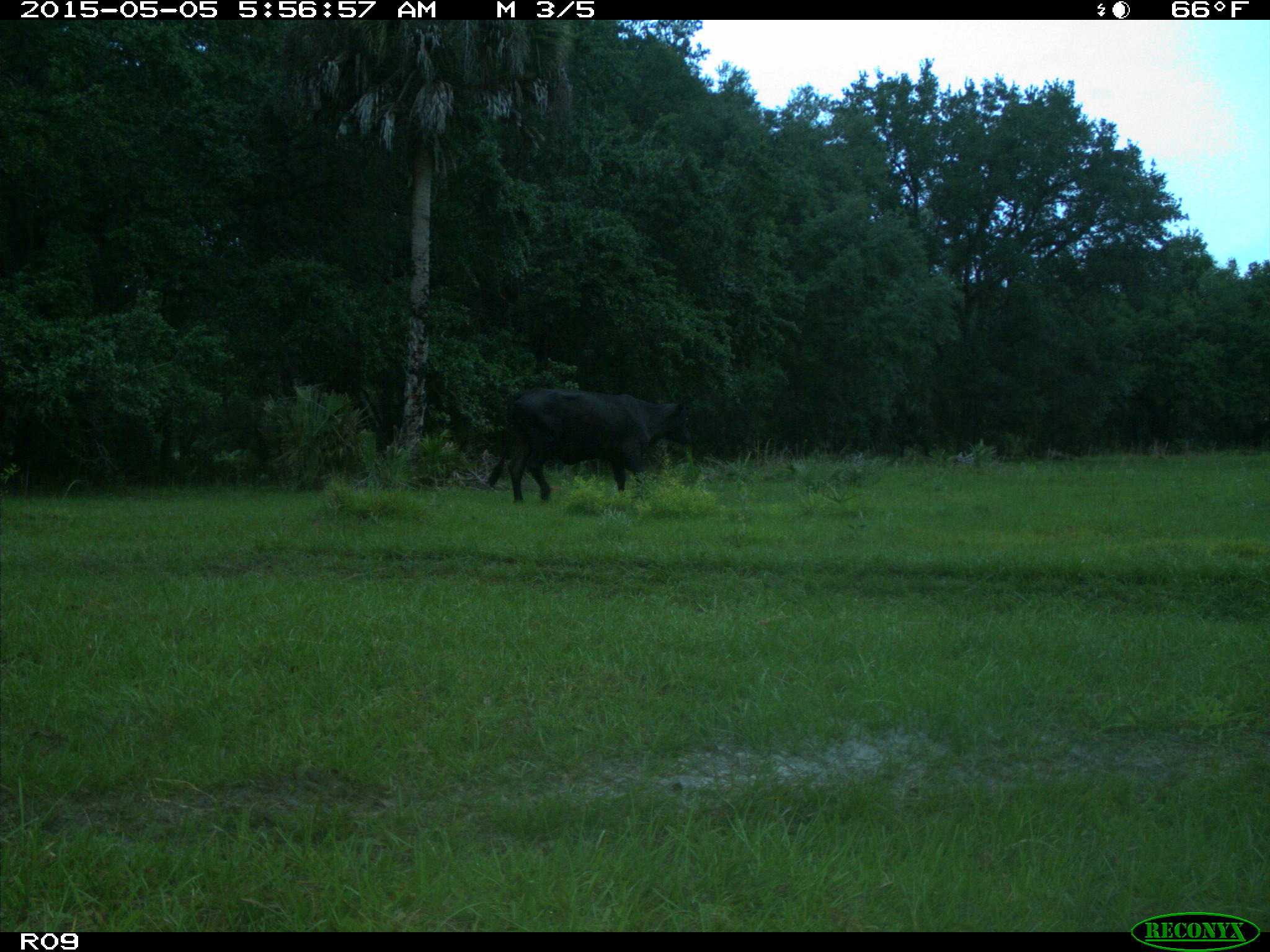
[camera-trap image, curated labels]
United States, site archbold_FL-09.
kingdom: Animalia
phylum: Chordata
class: Mammalia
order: Artiodactyla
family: Bovidae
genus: Bos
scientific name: Bos taurus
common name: domestic cow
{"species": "Bos taurus (domestic cow)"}